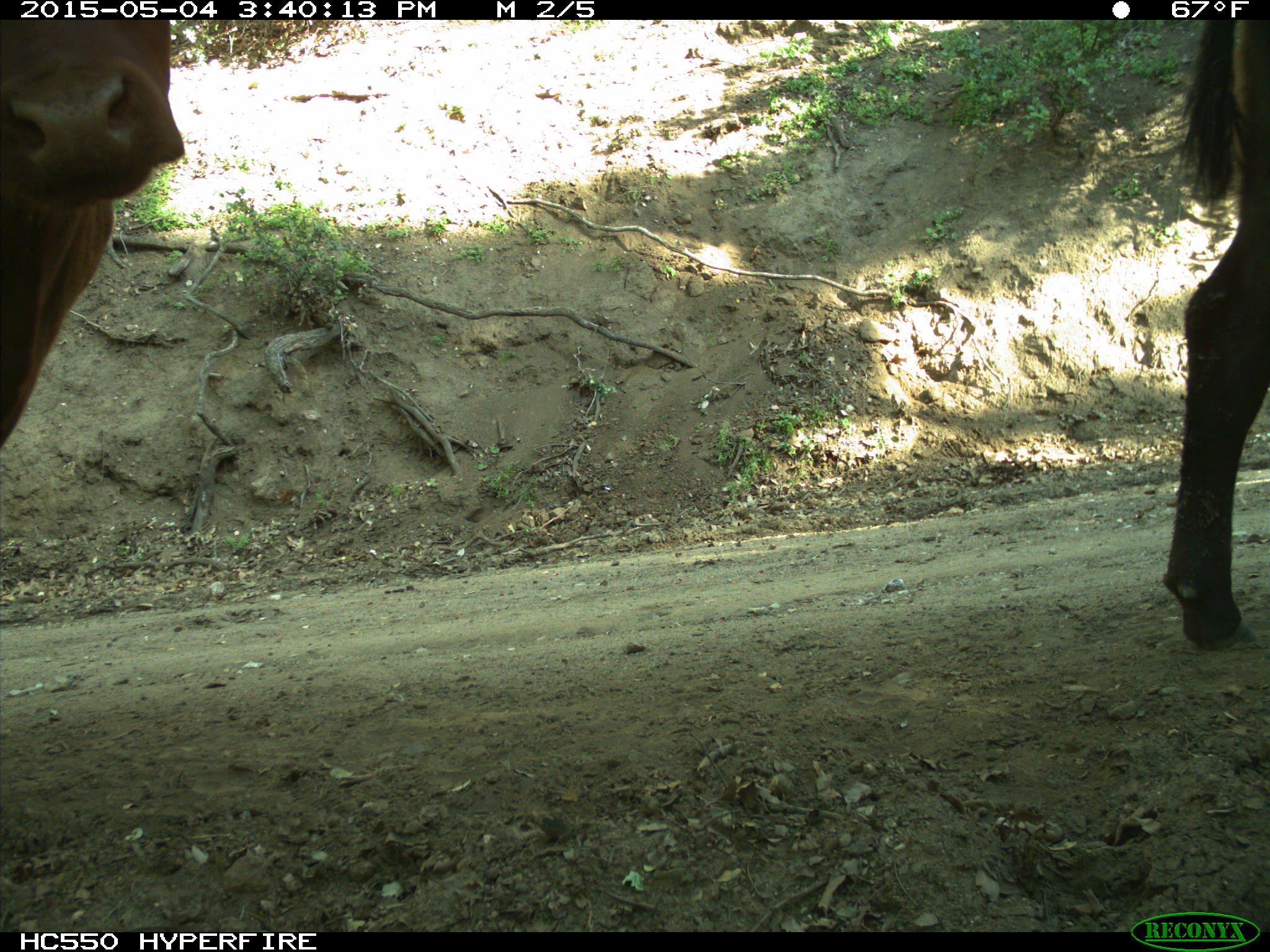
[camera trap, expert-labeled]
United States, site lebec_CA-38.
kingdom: Animalia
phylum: Chordata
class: Mammalia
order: Artiodactyla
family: Bovidae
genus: Bos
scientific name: Bos taurus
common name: domestic cow